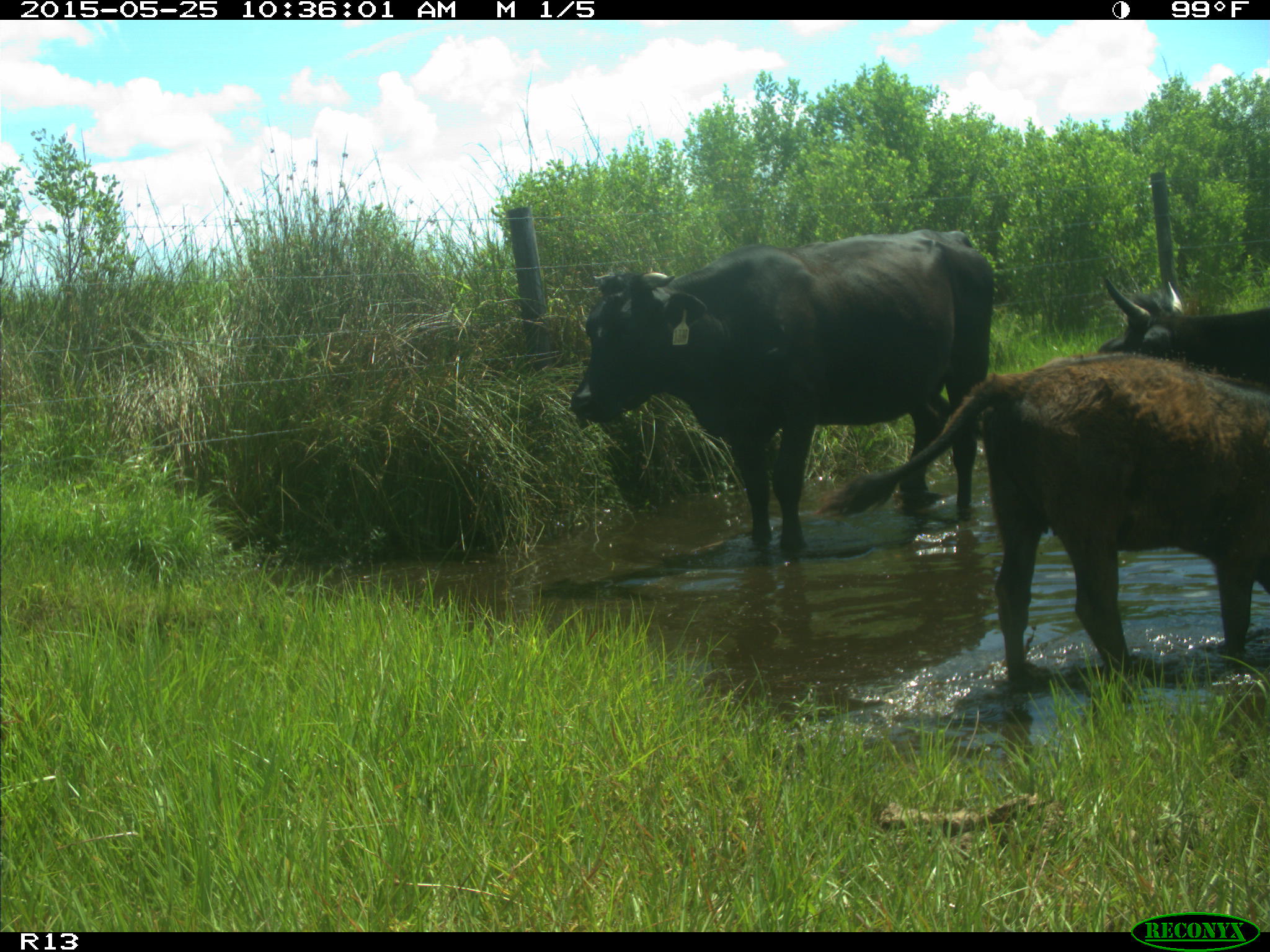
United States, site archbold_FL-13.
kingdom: Animalia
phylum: Chordata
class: Mammalia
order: Artiodactyla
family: Bovidae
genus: Bos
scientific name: Bos taurus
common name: domestic cow